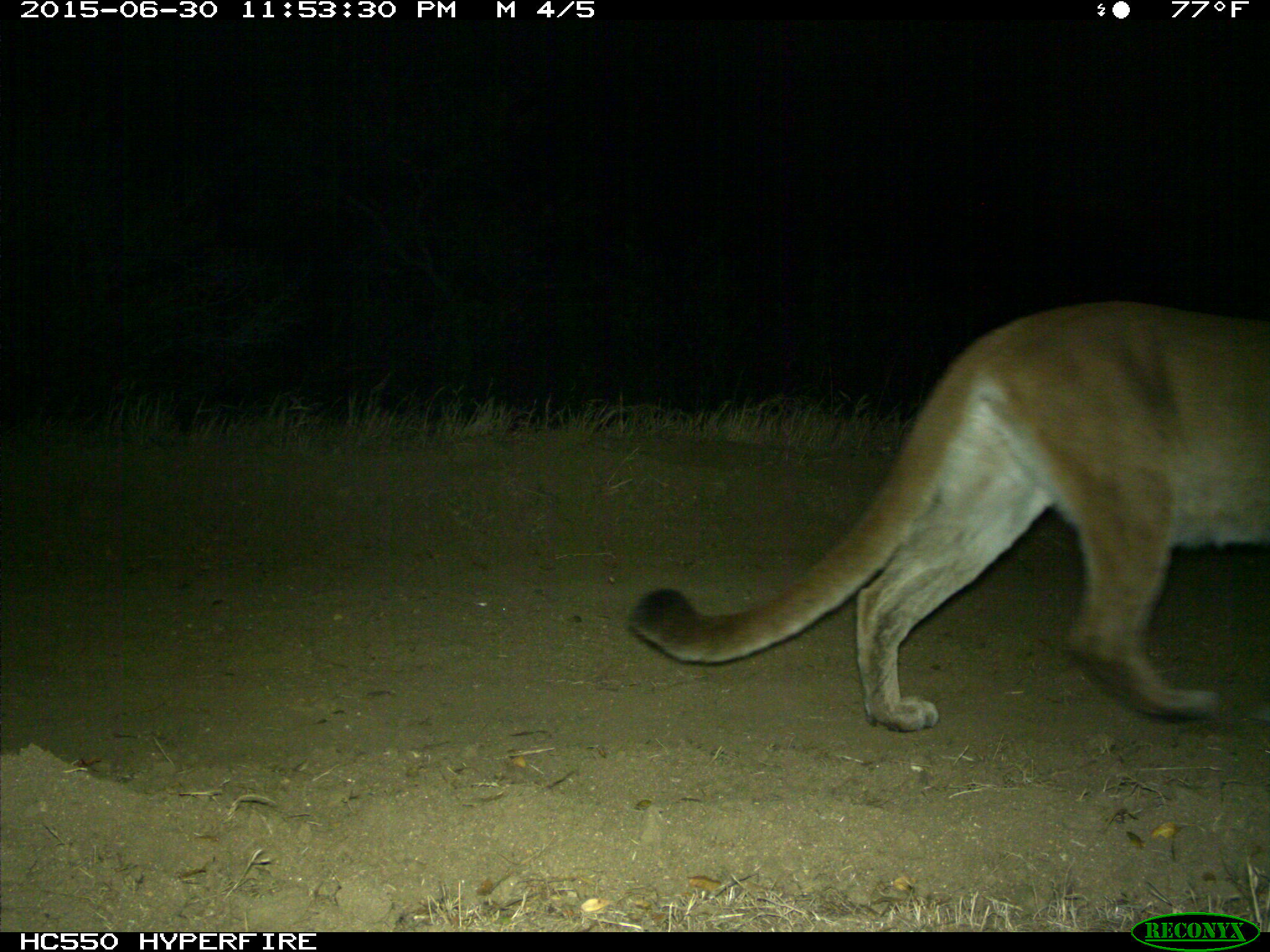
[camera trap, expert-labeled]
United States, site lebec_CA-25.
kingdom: Animalia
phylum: Chordata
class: Mammalia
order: Carnivora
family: Felidae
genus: Puma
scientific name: Puma concolor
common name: mountain lion